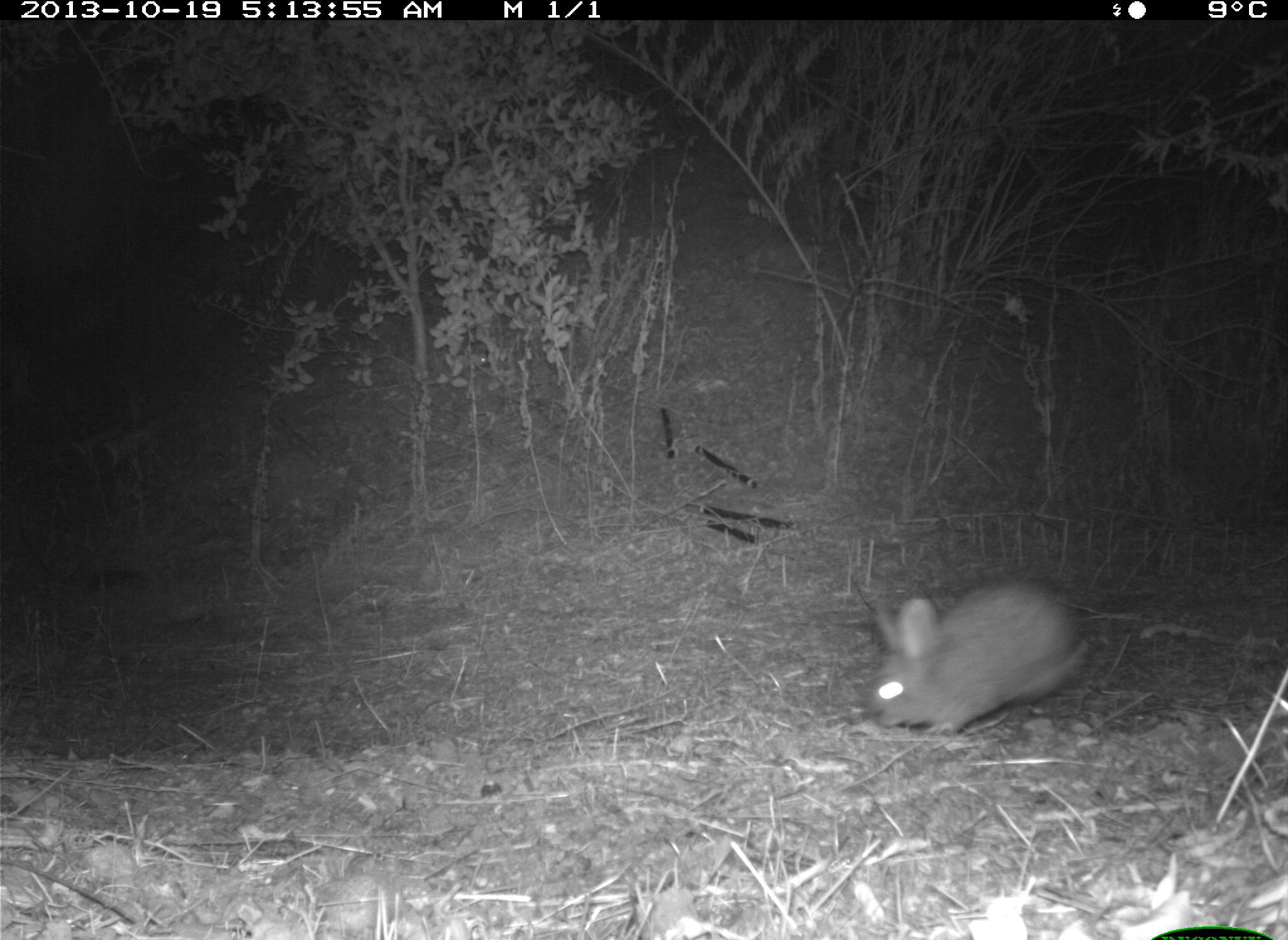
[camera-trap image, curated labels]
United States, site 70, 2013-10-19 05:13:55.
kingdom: Animalia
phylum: Chordata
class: Mammalia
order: Lagomorpha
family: Leporidae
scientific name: Leporidae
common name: rabbits and hares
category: rabbit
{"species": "rabbit (rabbits and hares) (Leporidae)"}